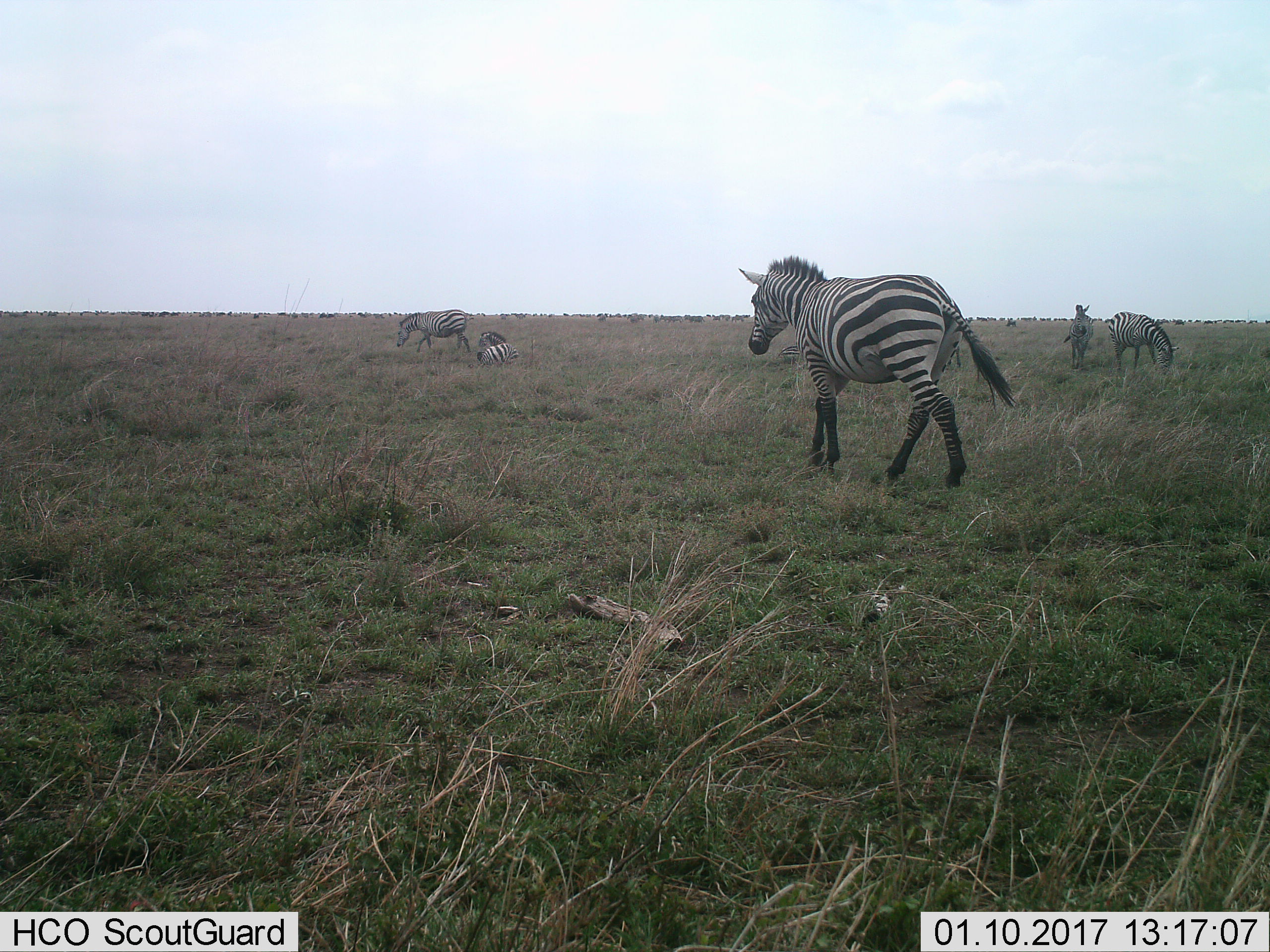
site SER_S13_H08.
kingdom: Animalia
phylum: Chordata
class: Mammalia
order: Perissodactyla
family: Equidae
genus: Equus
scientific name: Equus quagga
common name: plains zebra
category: zebraplains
Zebraplains (plains zebra) (Equus quagga), count 5. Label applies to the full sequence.